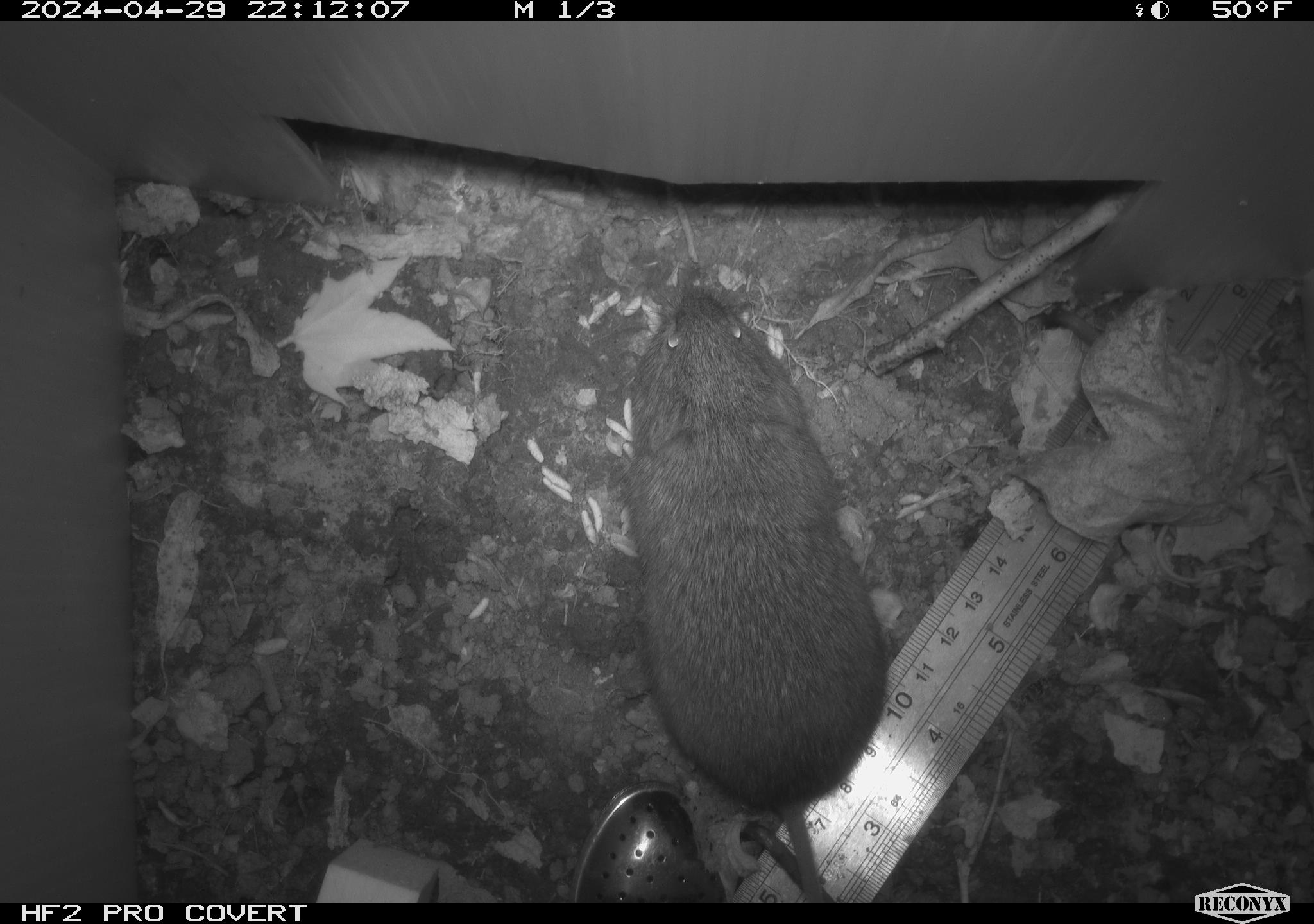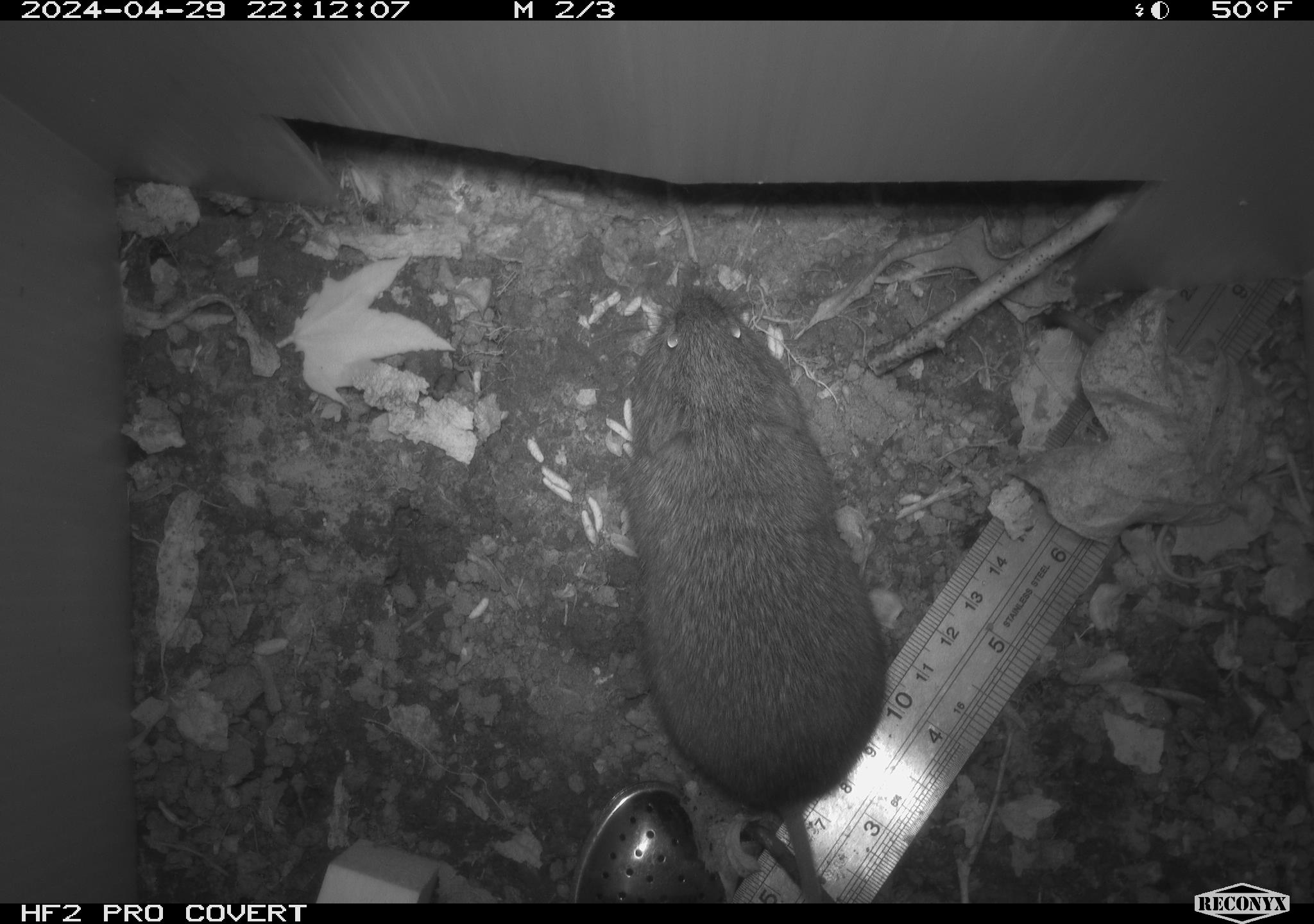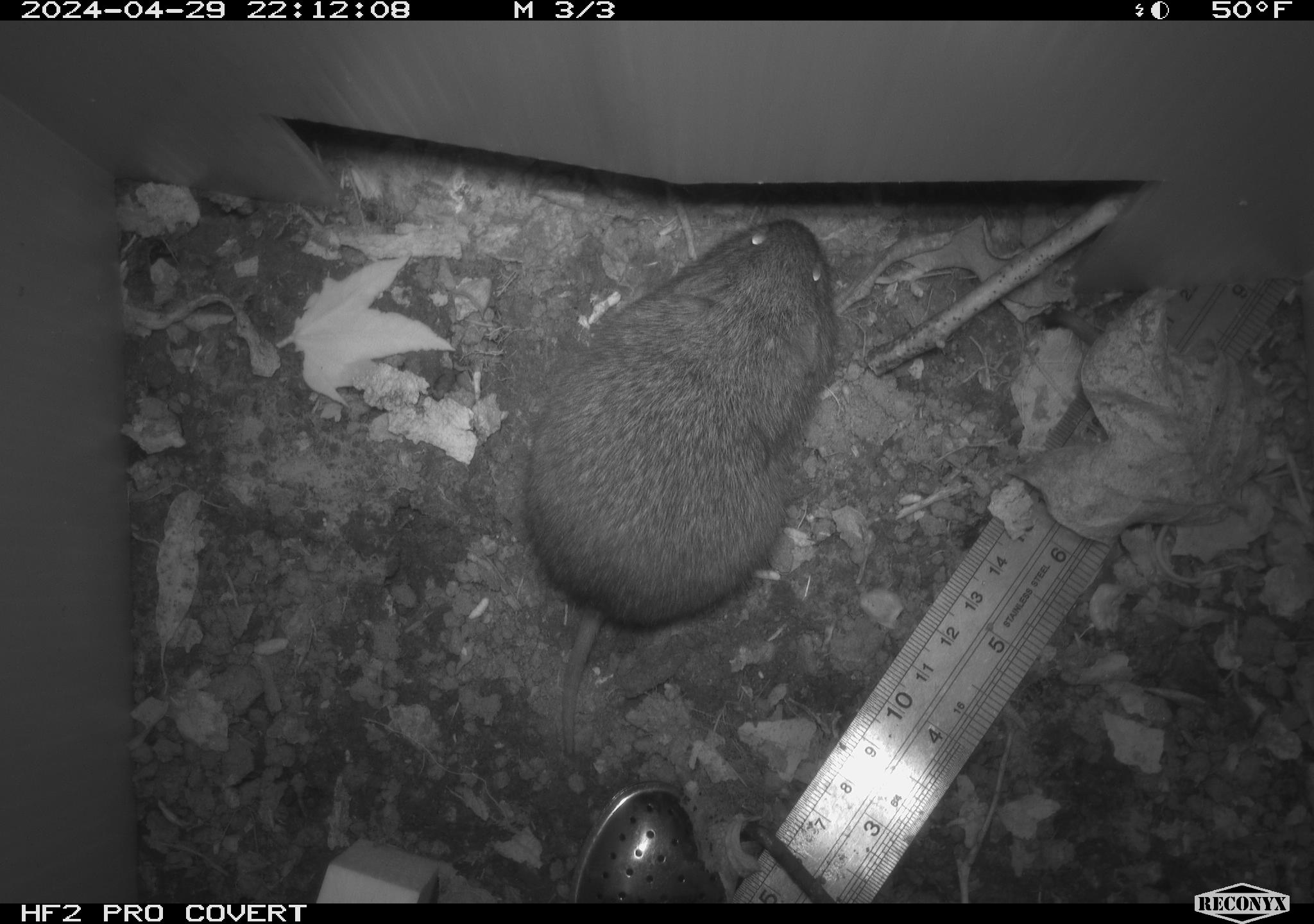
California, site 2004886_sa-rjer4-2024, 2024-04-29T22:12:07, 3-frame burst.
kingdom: Animalia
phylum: Chordata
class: Mammalia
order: Rodentia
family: Cricetidae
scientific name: Arvicolinae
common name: voles, lemmings, and muskrats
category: arvicolinae subfamily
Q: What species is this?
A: Arvicolinae subfamily (voles, lemmings, and muskrats) (Arvicolinae).